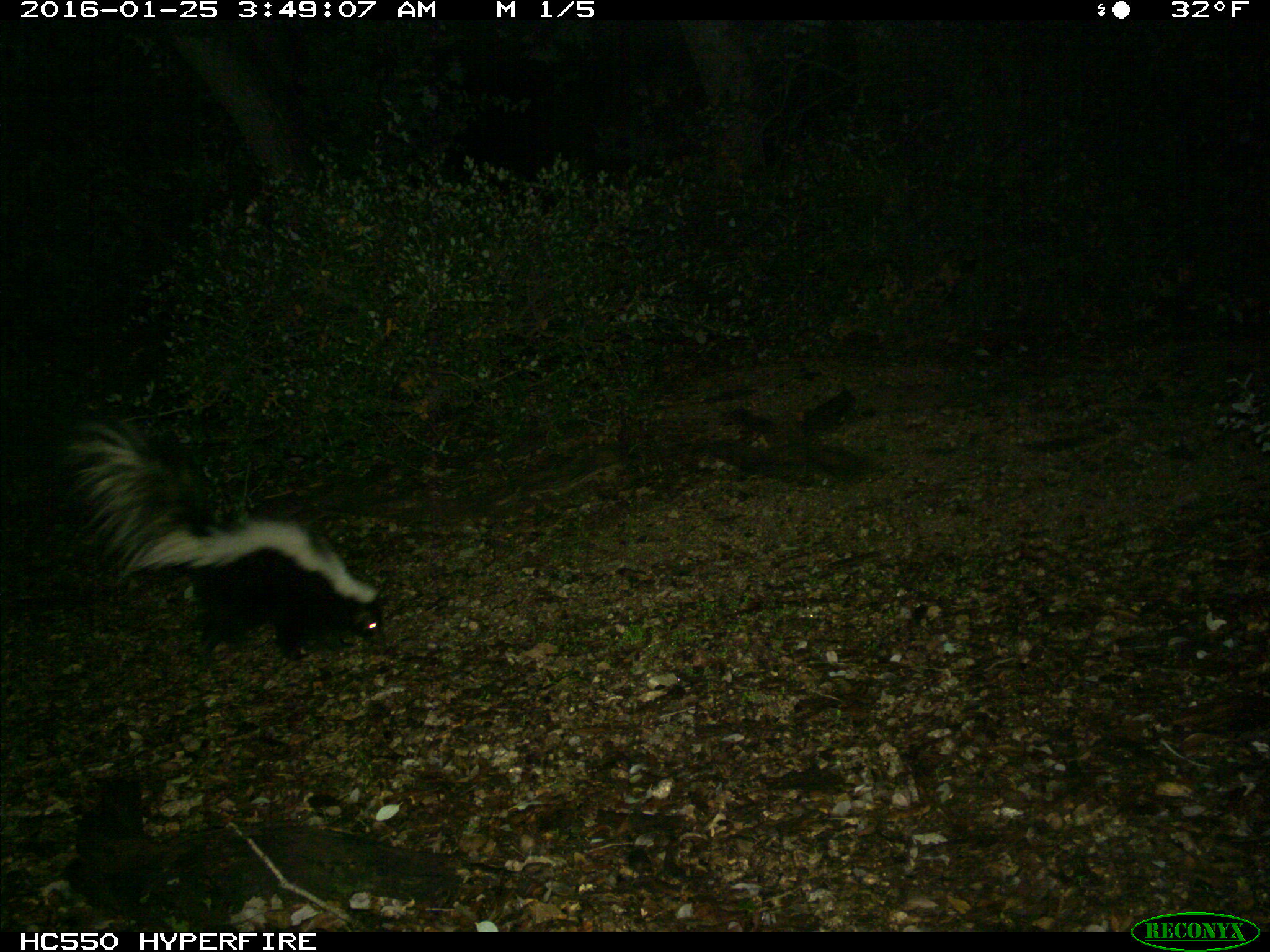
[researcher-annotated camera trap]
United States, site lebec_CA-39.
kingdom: Animalia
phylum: Chordata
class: Mammalia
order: Carnivora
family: Mephitidae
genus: Mephitis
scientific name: Mephitis mephitis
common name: striped skunk